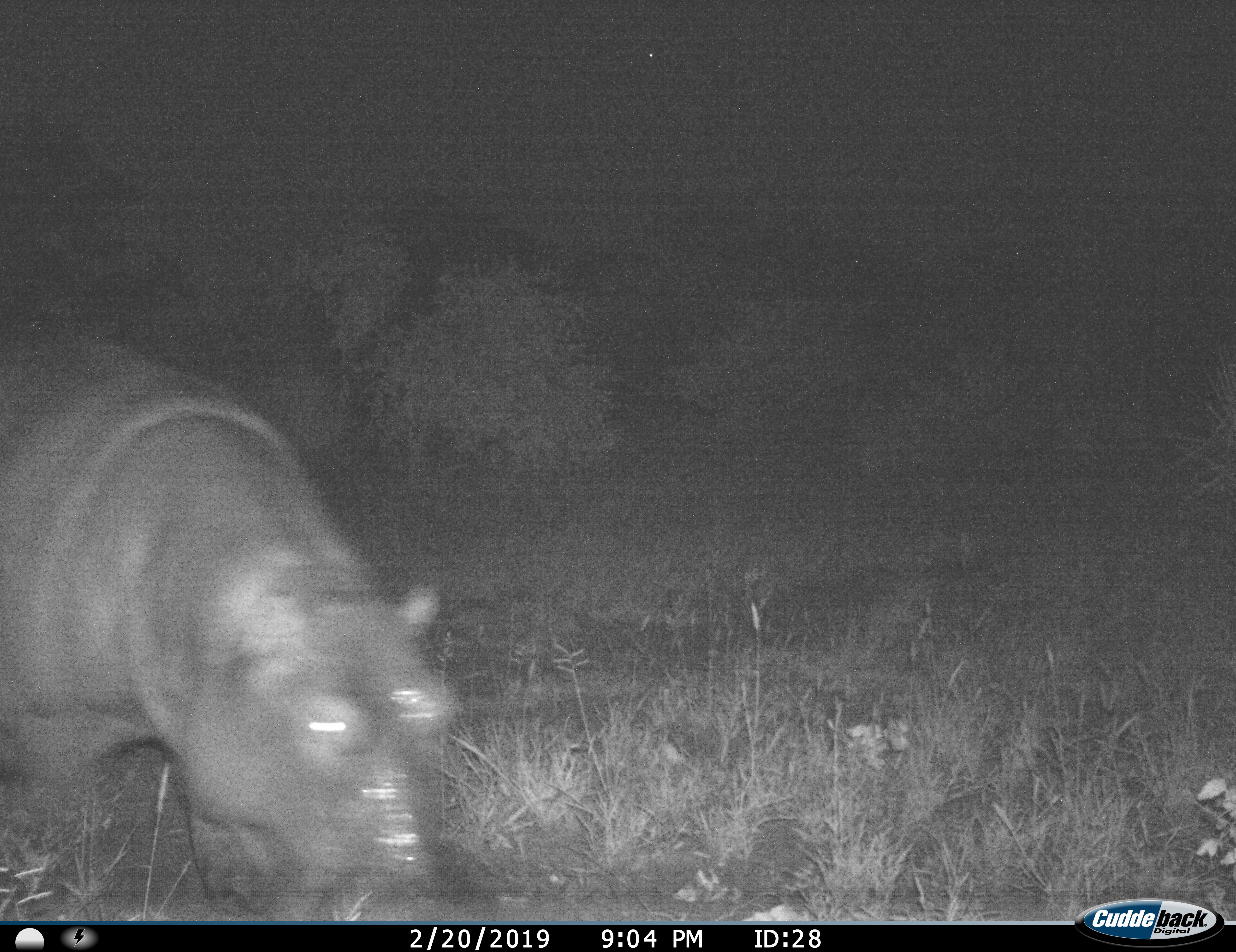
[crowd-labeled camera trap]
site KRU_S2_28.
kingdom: Animalia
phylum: Chordata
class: Mammalia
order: Artiodactyla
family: Hippopotamidae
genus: Hippopotamus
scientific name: Hippopotamus amphibius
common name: hippopotamus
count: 1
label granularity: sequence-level